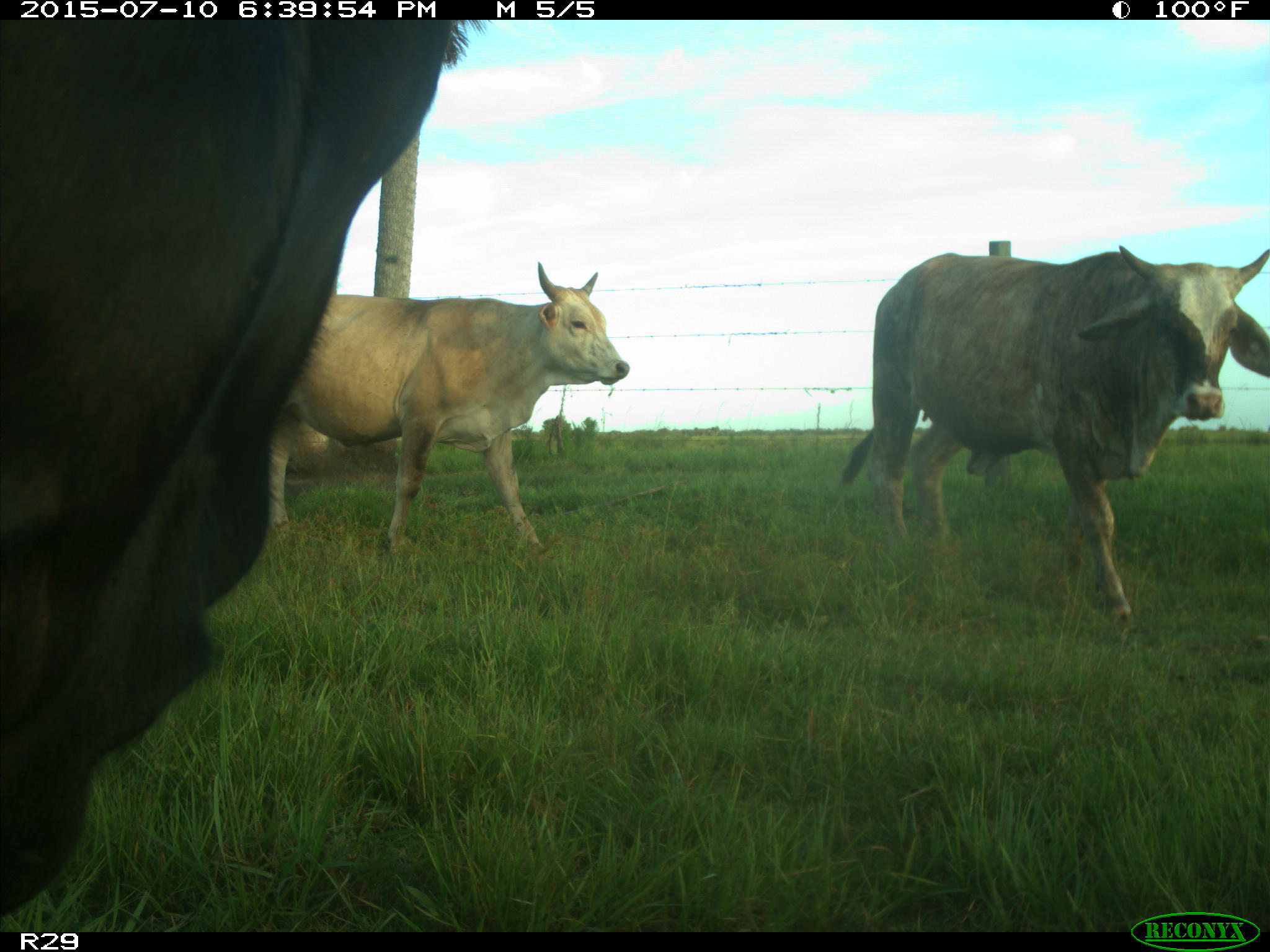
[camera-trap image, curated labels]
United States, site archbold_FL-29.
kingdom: Animalia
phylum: Chordata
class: Mammalia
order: Artiodactyla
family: Bovidae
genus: Bos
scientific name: Bos taurus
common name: domestic cow